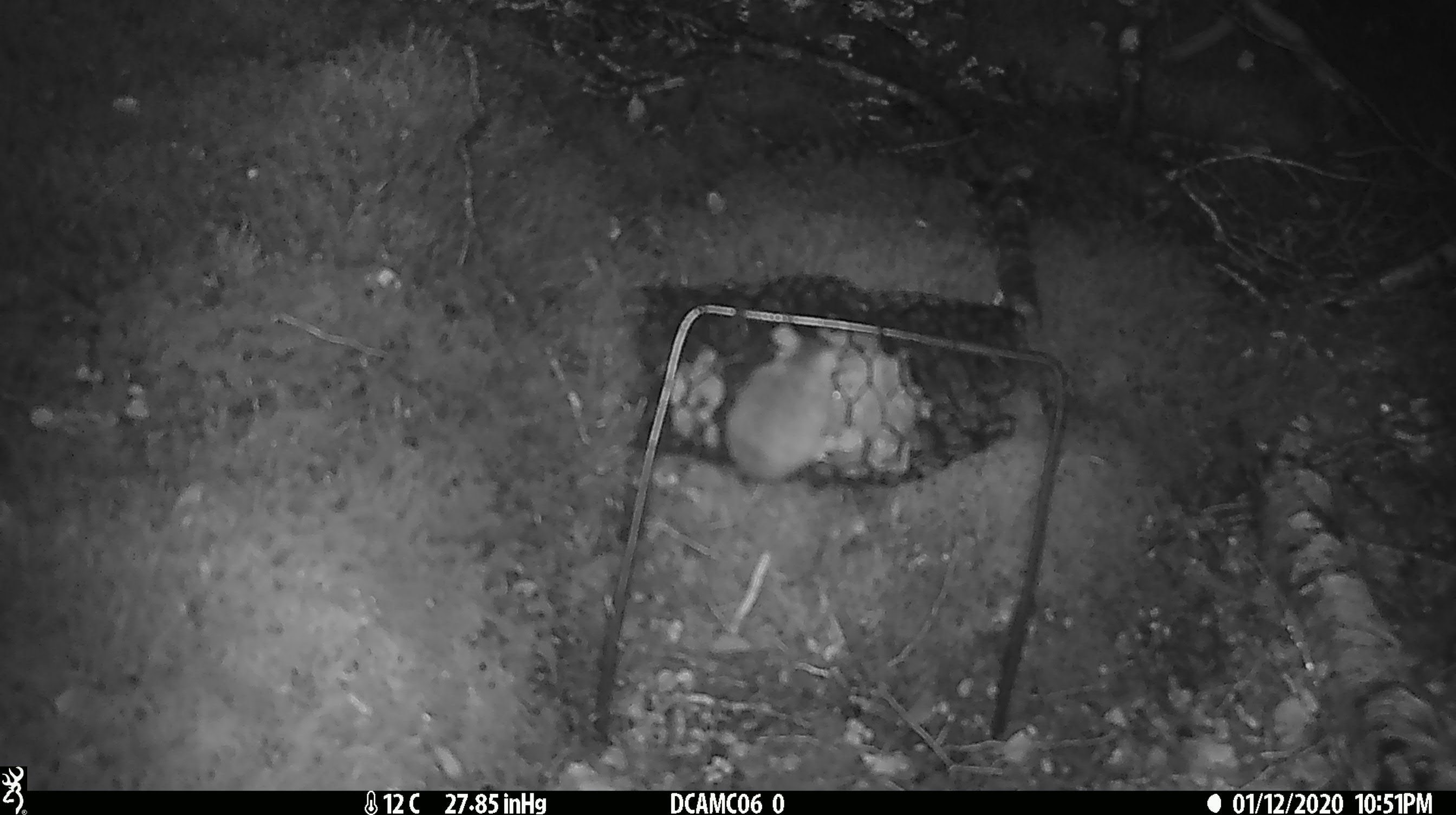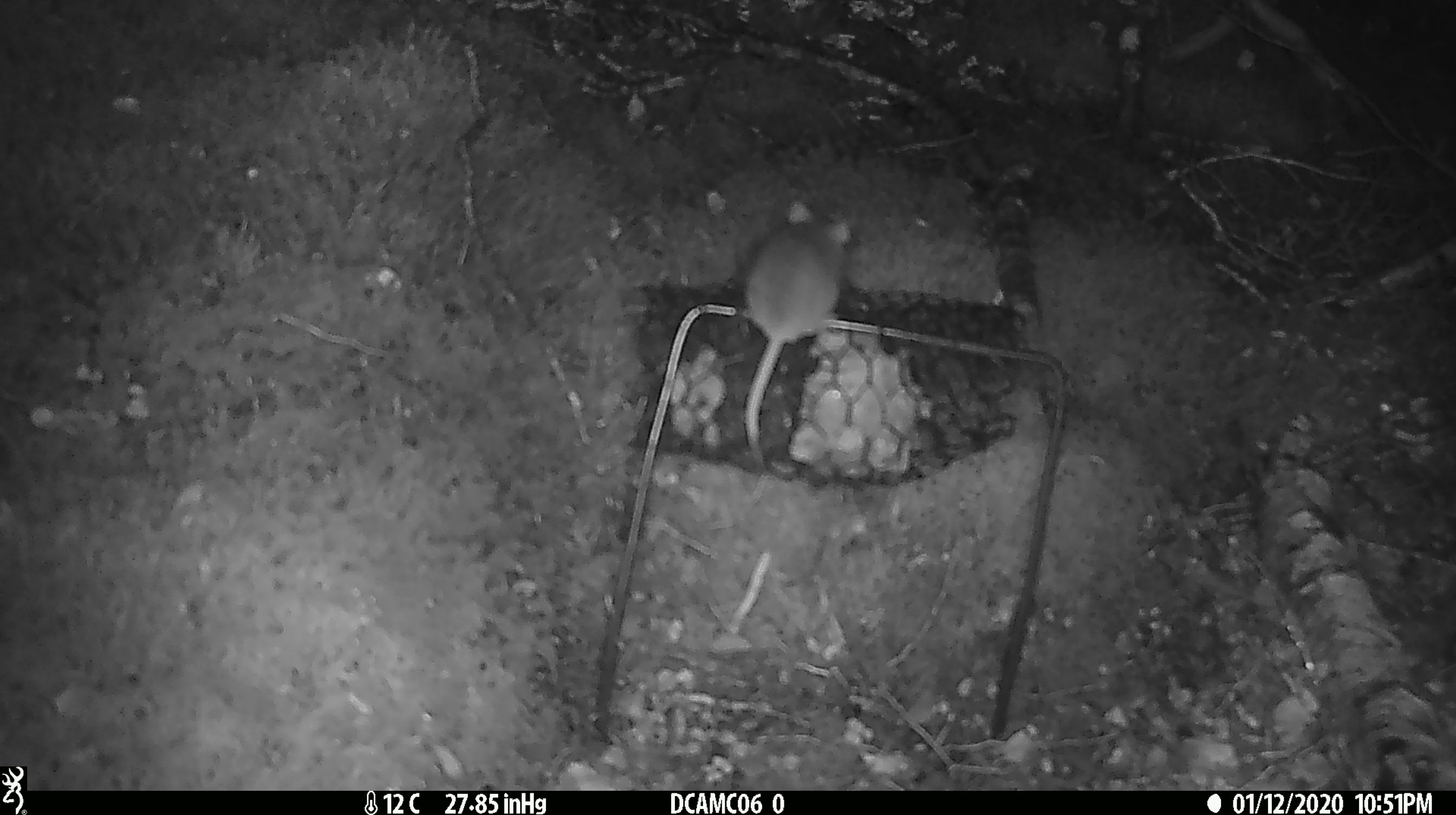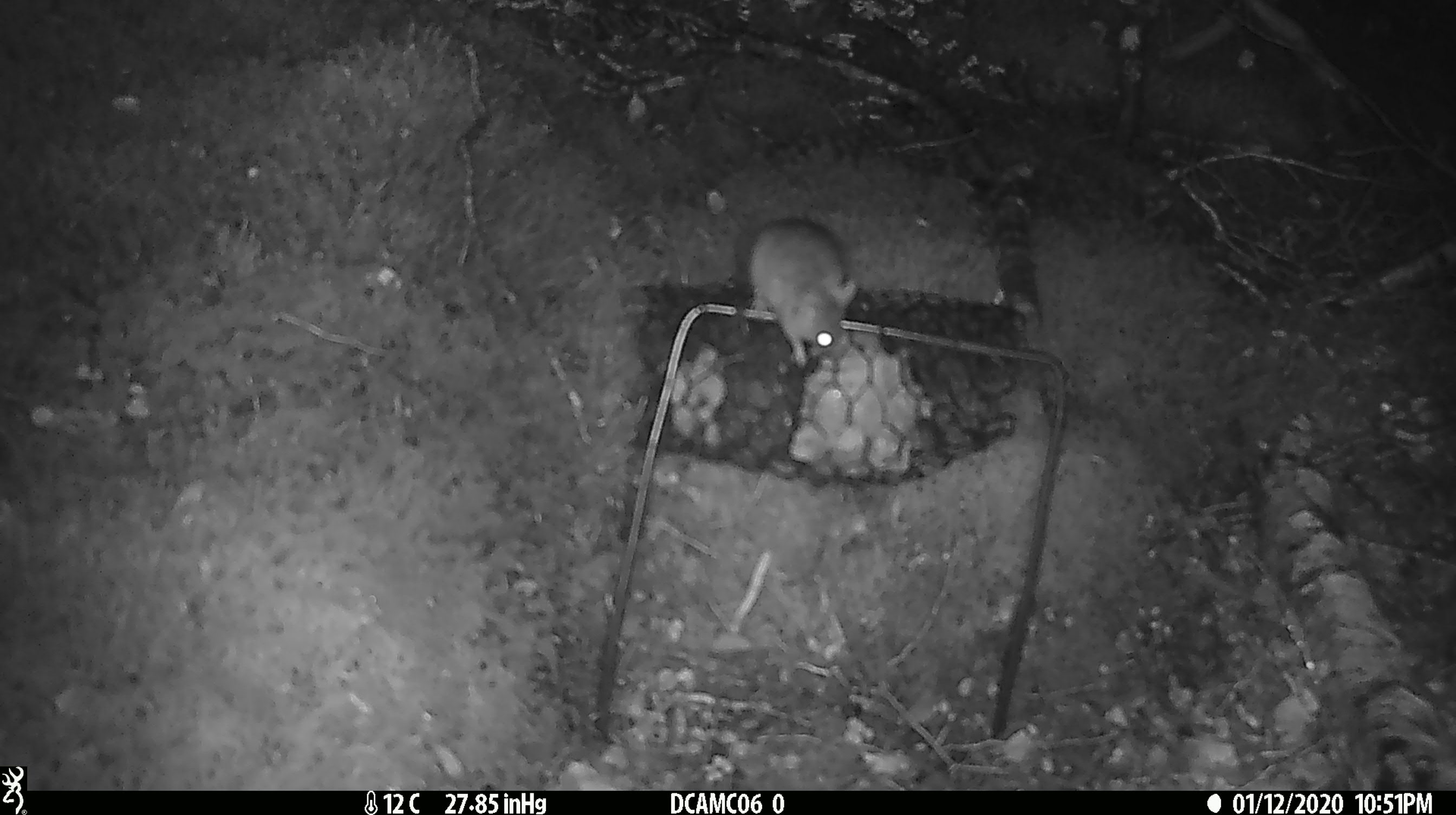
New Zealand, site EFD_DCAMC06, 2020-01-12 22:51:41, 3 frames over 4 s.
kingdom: Animalia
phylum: Chordata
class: Mammalia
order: Rodentia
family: Muridae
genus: Mus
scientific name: Mus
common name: mouse